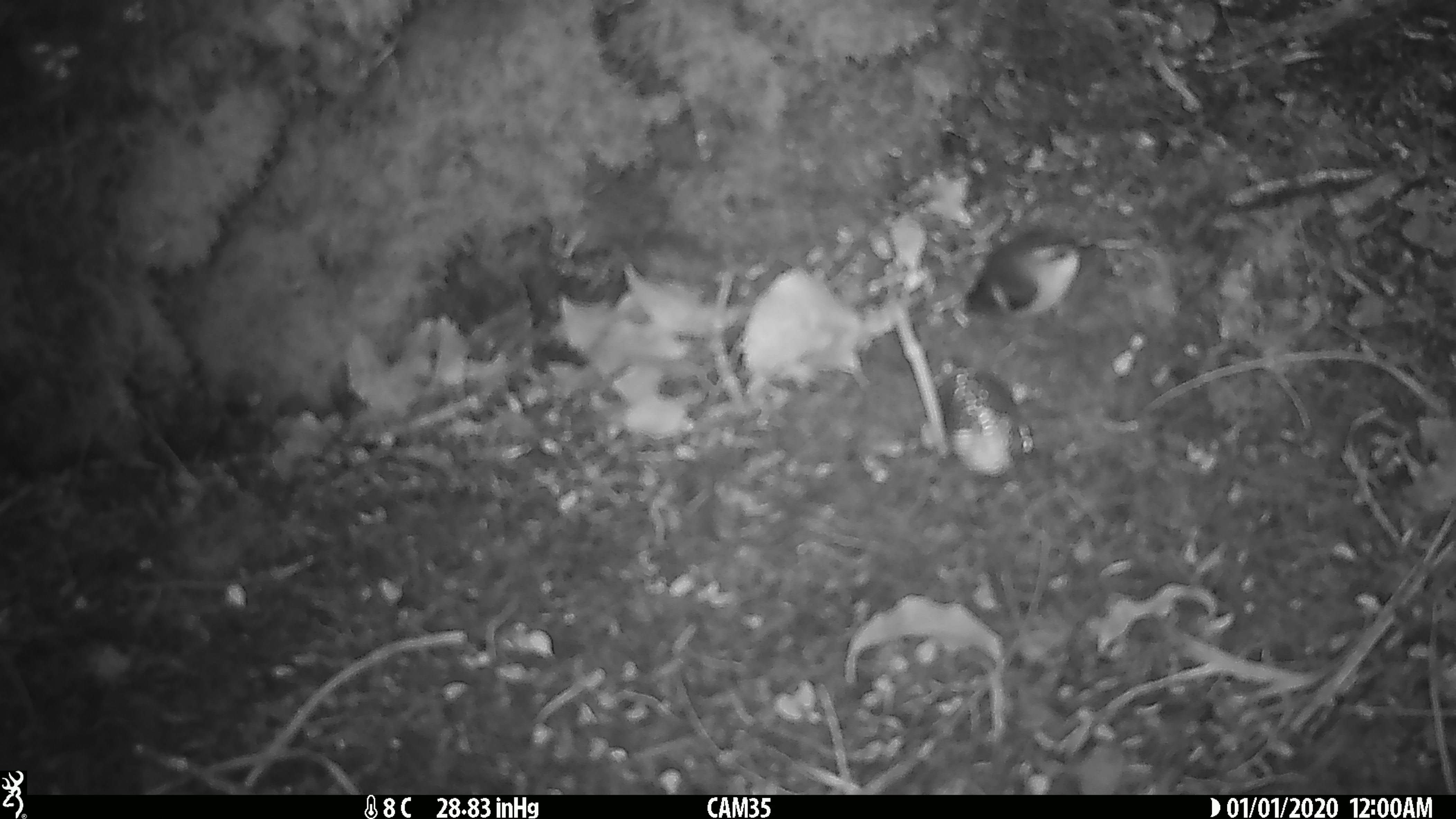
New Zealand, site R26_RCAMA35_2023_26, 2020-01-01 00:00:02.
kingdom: Animalia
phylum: Chordata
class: Aves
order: Passeriformes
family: Acanthisittidae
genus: Acanthisitta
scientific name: Acanthisitta chloris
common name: rifleman